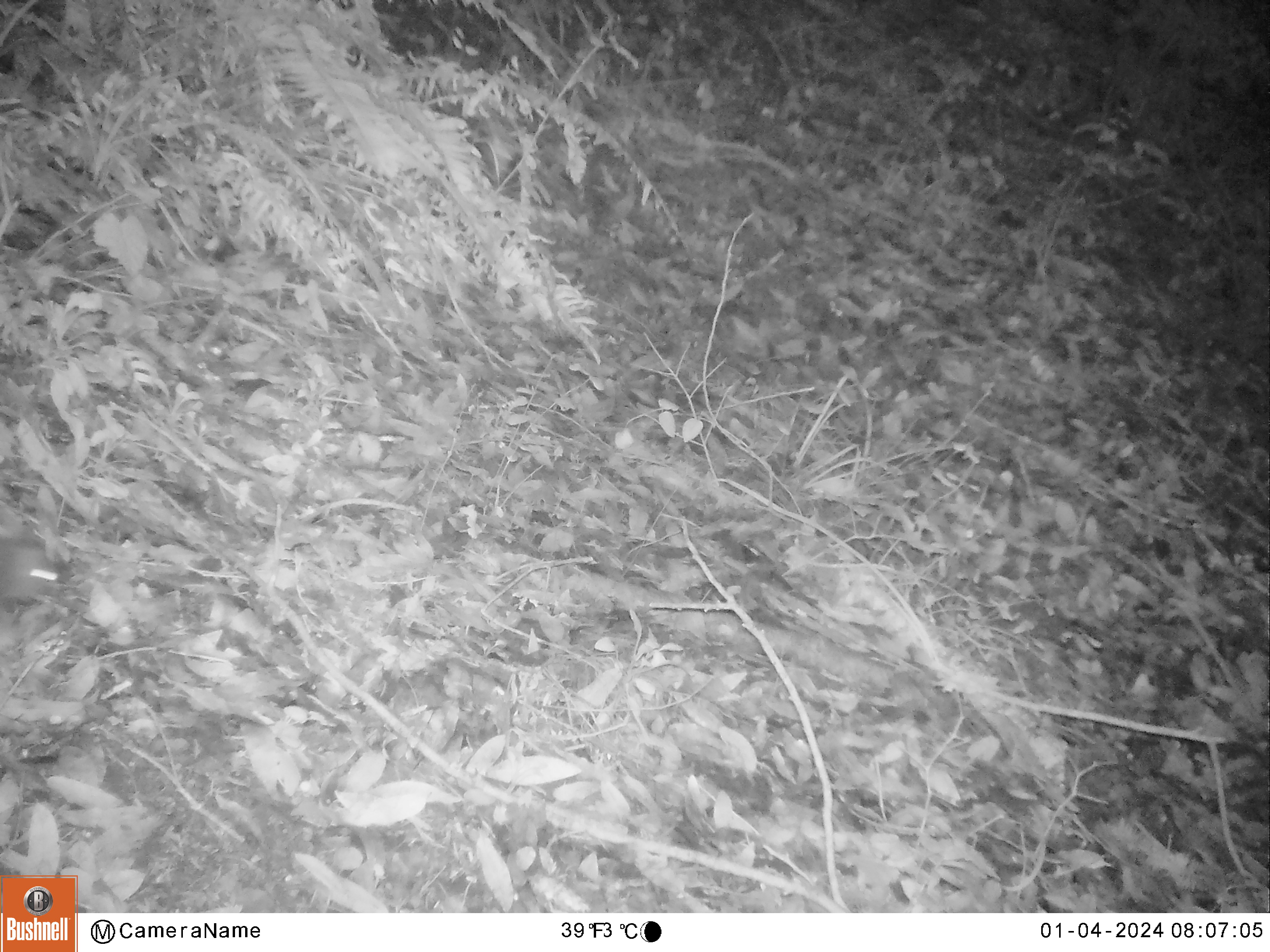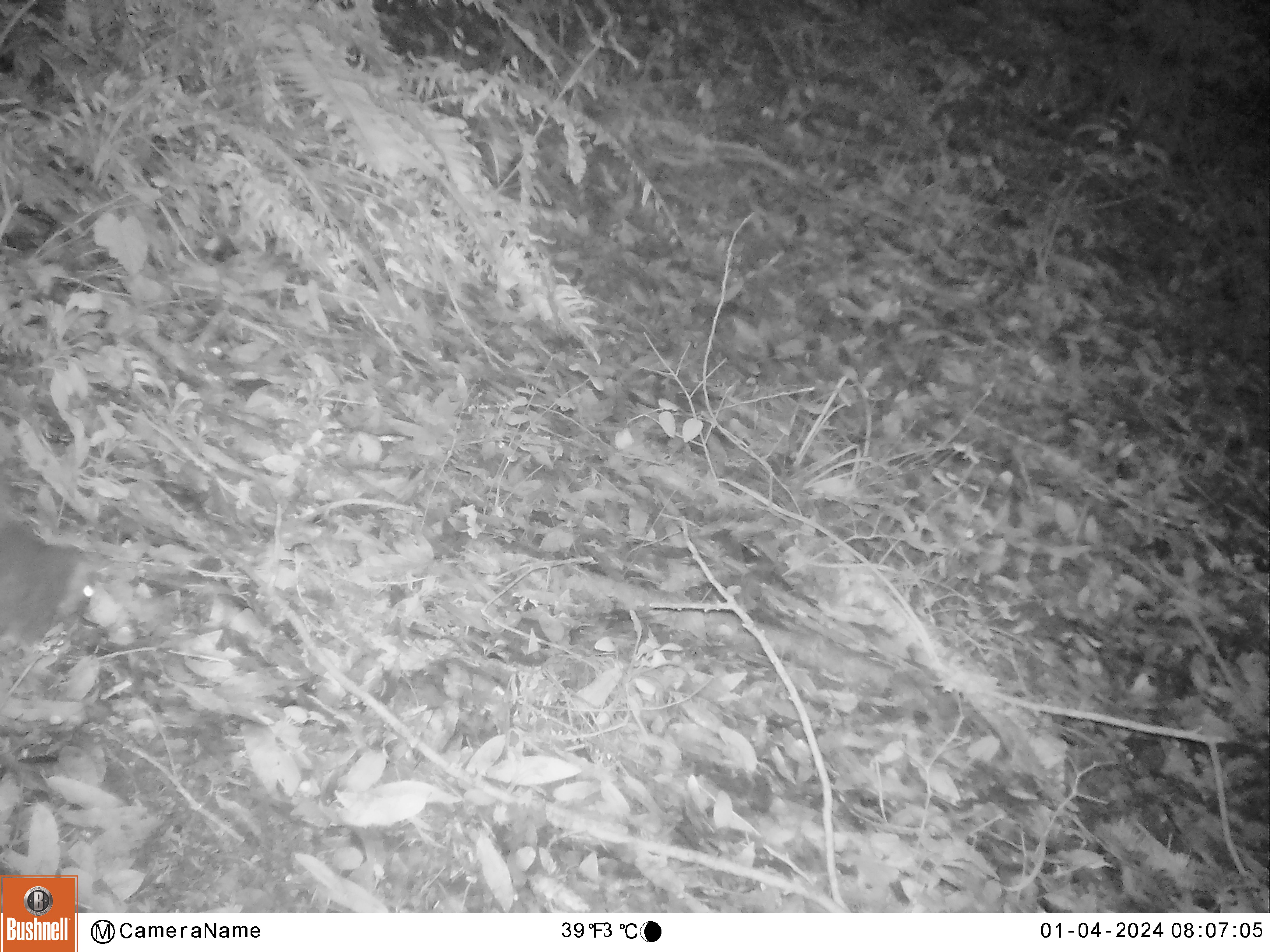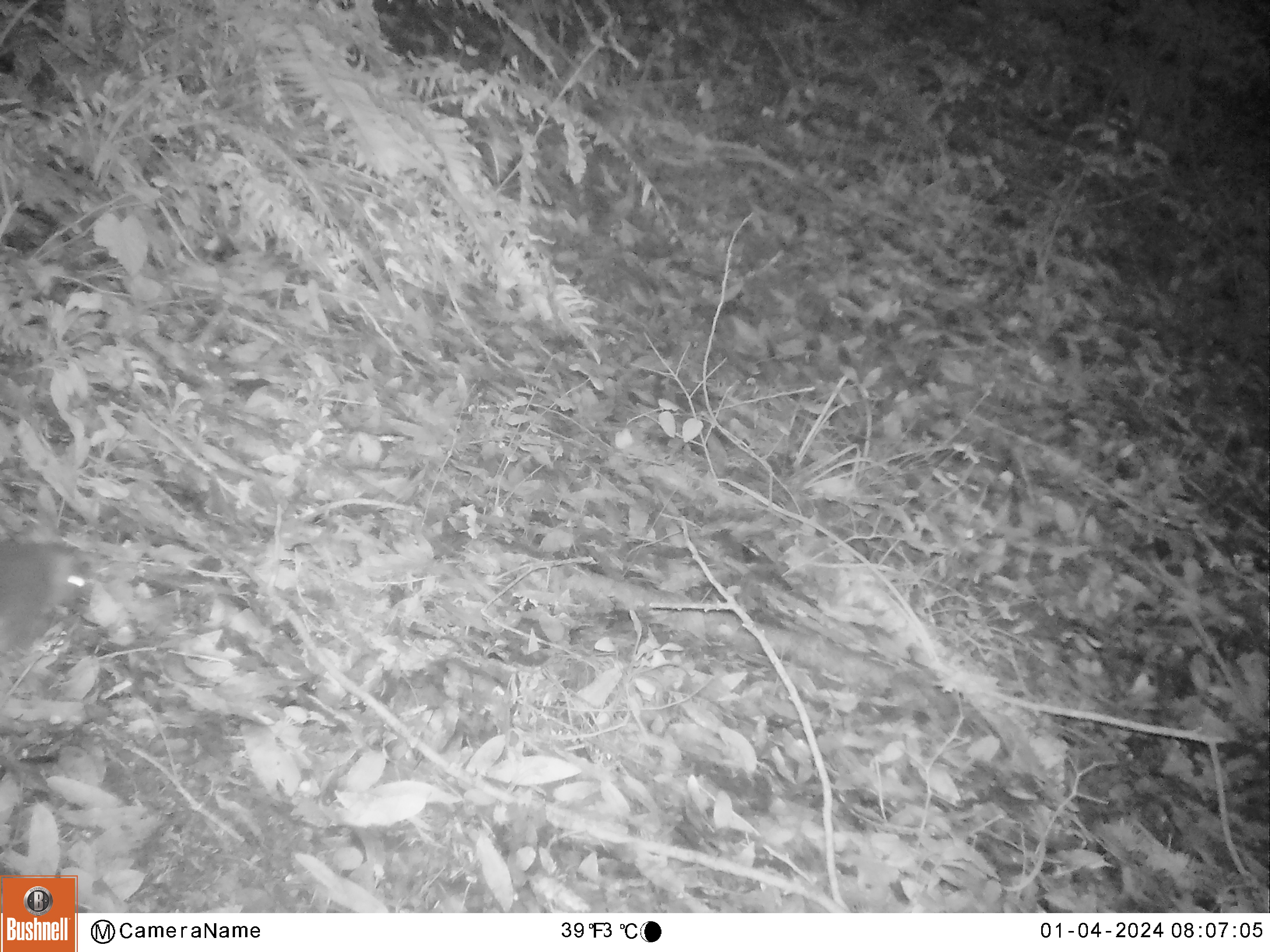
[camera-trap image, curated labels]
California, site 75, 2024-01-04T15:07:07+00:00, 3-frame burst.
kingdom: Animalia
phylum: Chordata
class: Mammalia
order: Rodentia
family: Sciuridae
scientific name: Sciuridae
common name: squirrel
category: unknown squirrel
Unknown squirrel (squirrel) (Sciuridae).